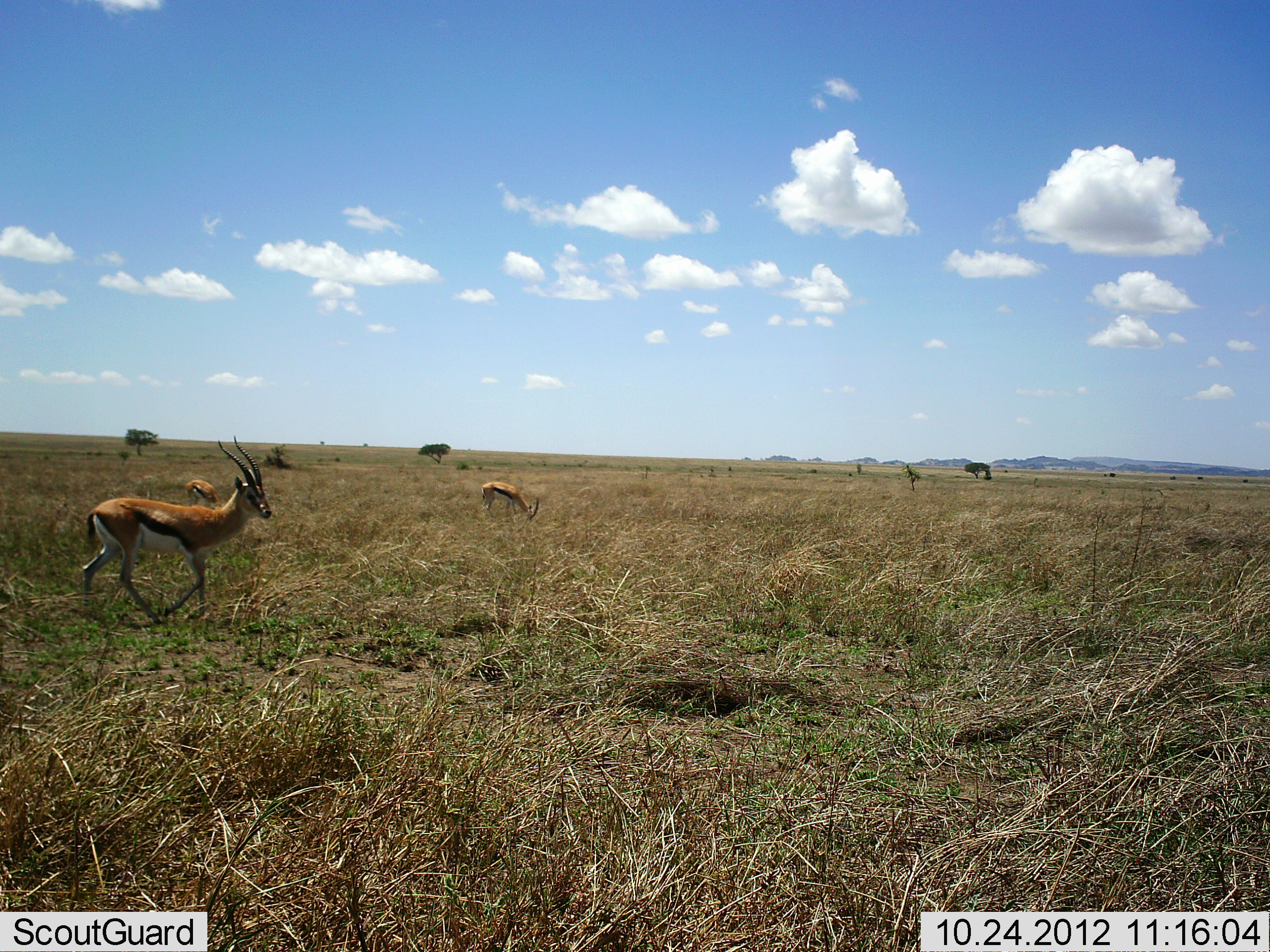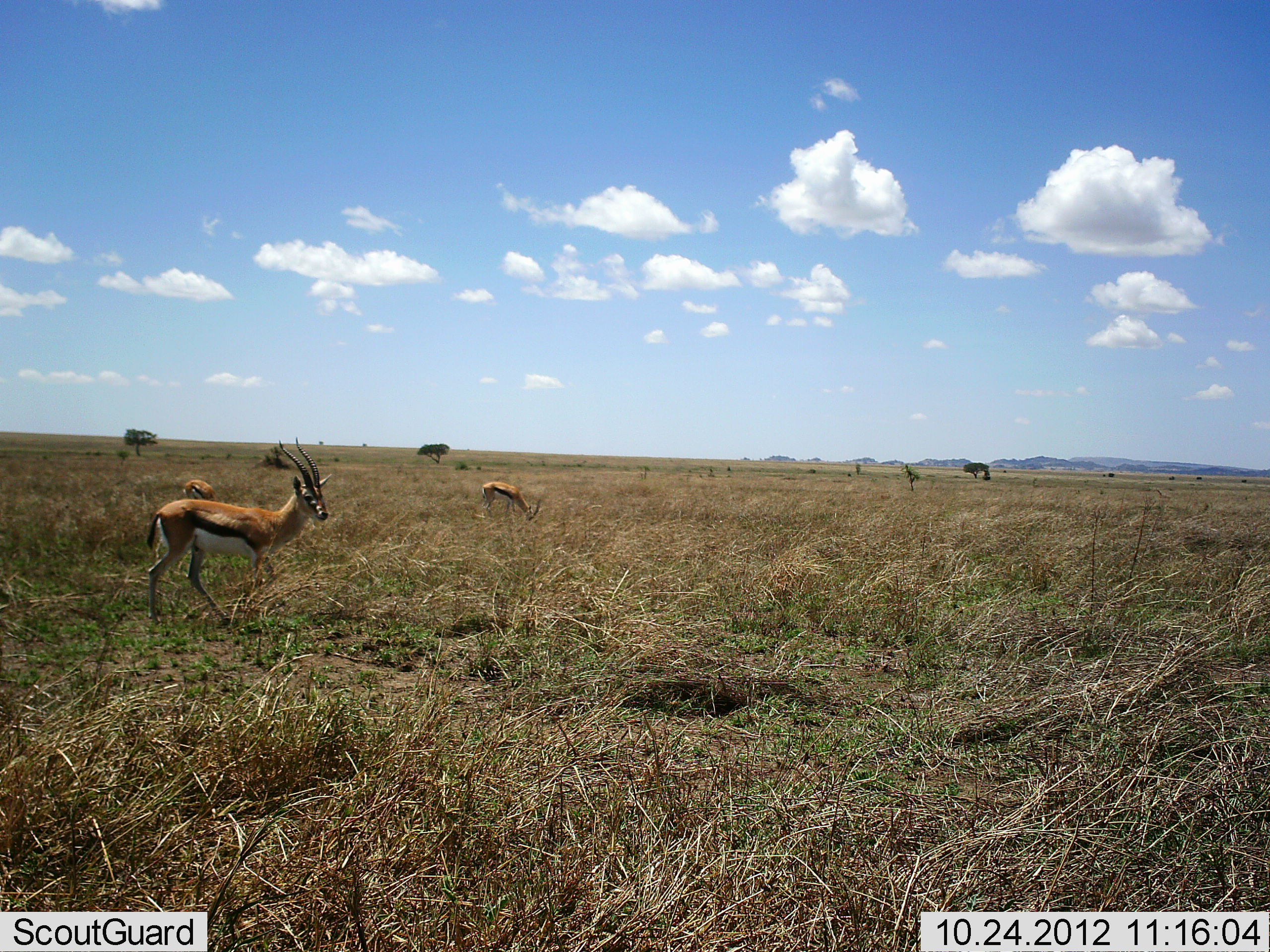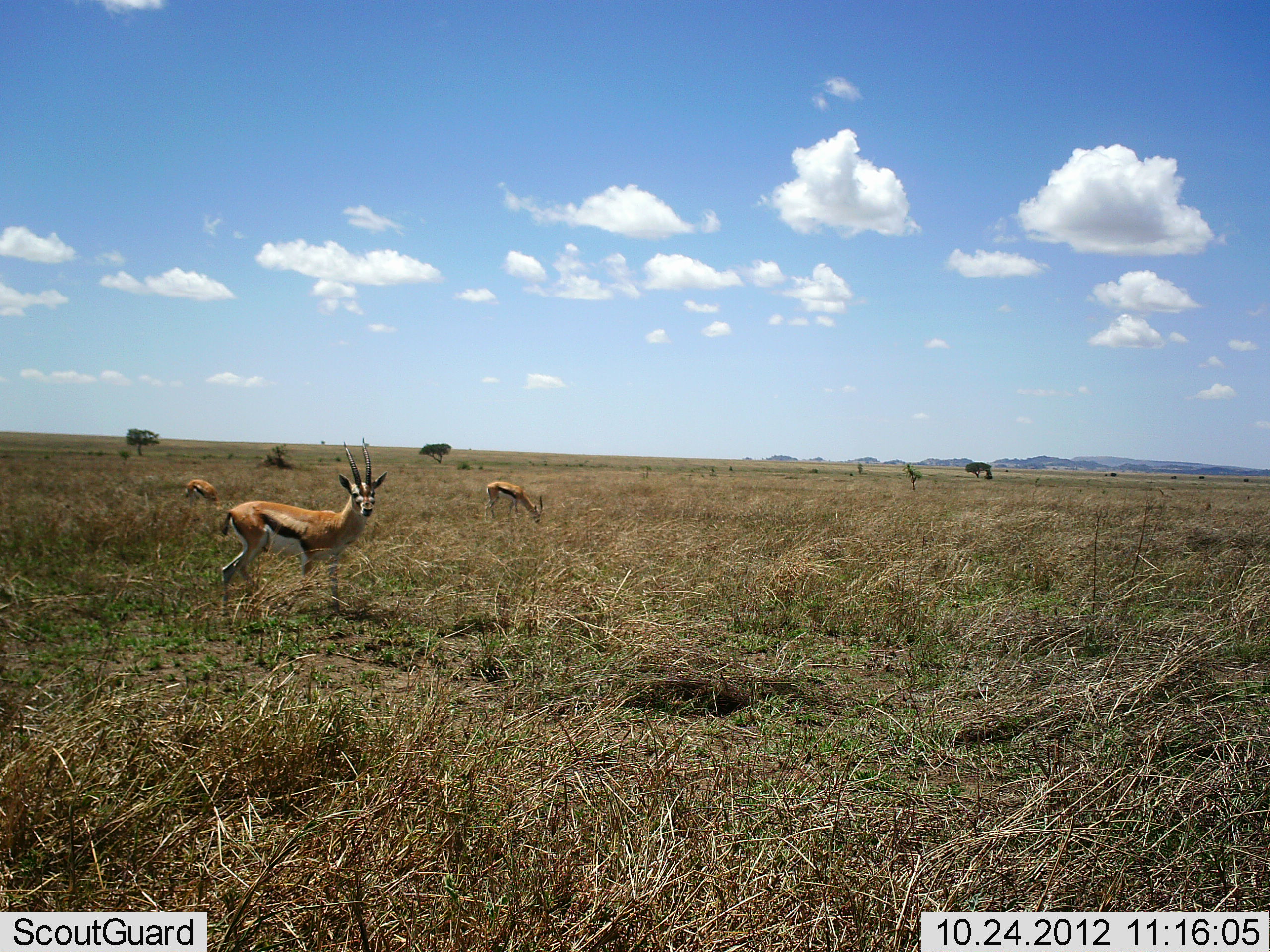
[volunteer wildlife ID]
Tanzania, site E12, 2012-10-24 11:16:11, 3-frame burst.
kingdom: Animalia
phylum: Chordata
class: Mammalia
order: Artiodactyla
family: Bovidae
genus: Eudorcas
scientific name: Eudorcas thomsonii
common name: thomson's gazelle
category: gazellethomsons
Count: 3.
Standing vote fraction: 40%.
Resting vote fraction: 0%.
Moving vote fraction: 50%.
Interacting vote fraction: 0%.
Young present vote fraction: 0%.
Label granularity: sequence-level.